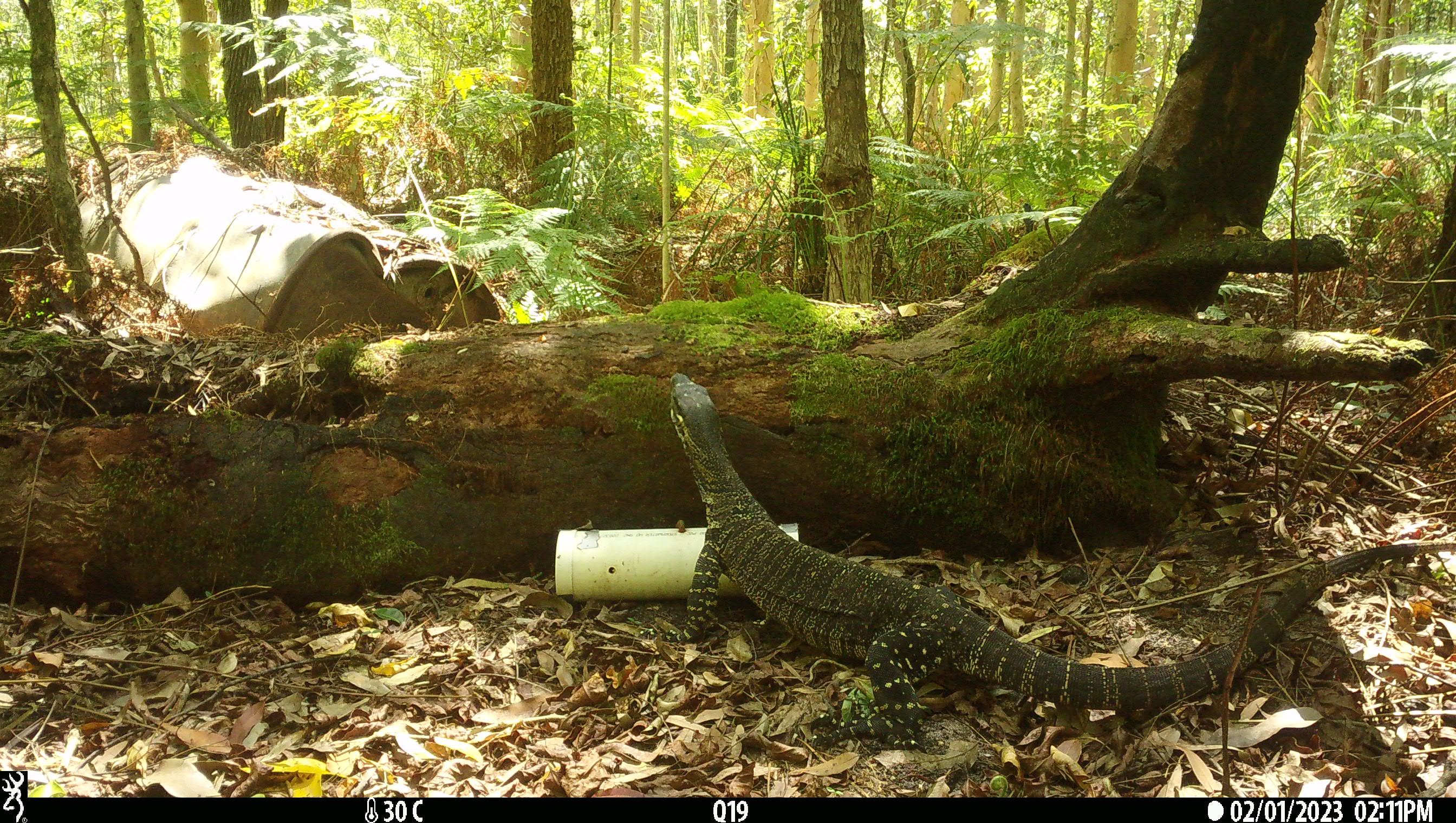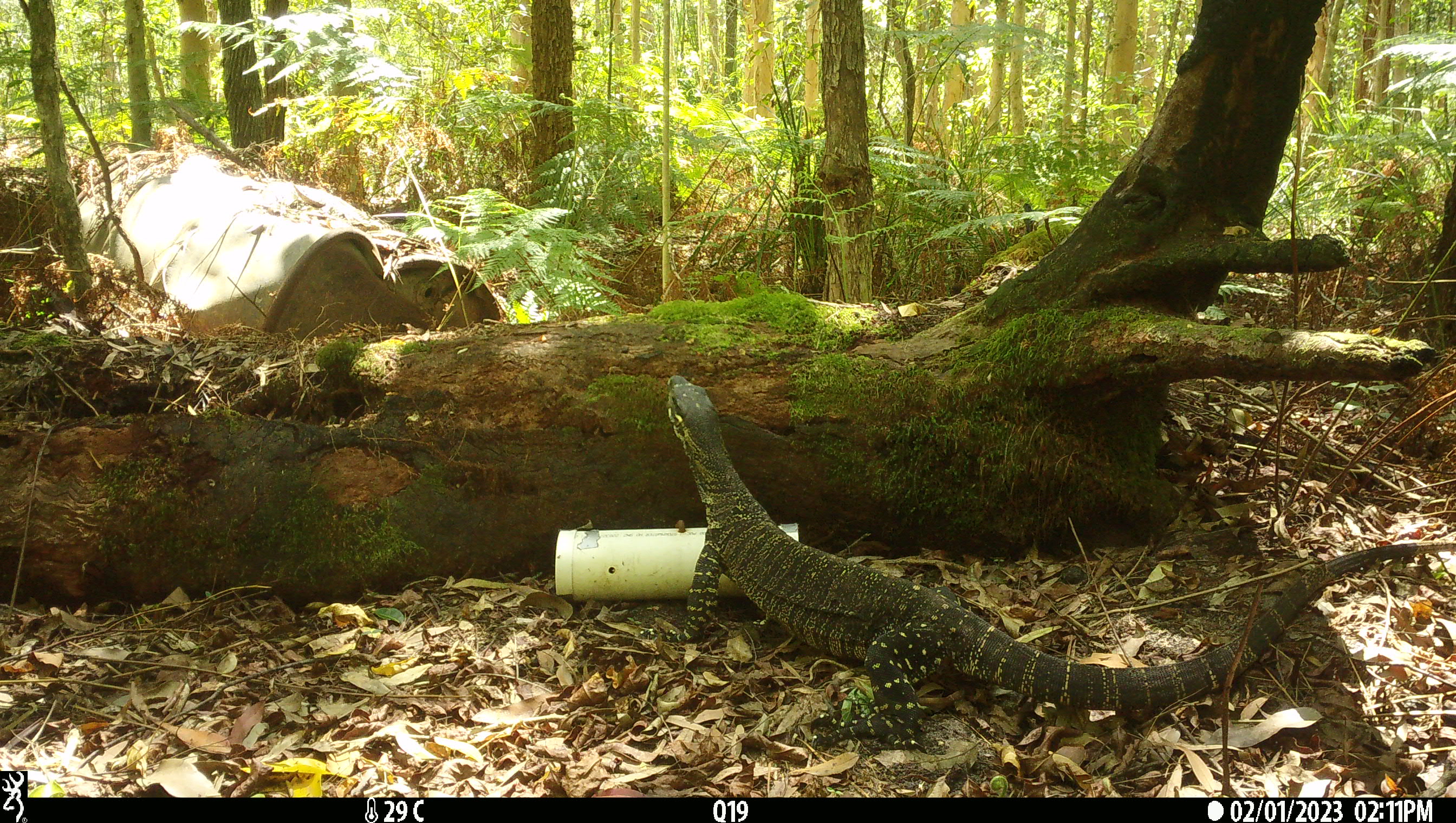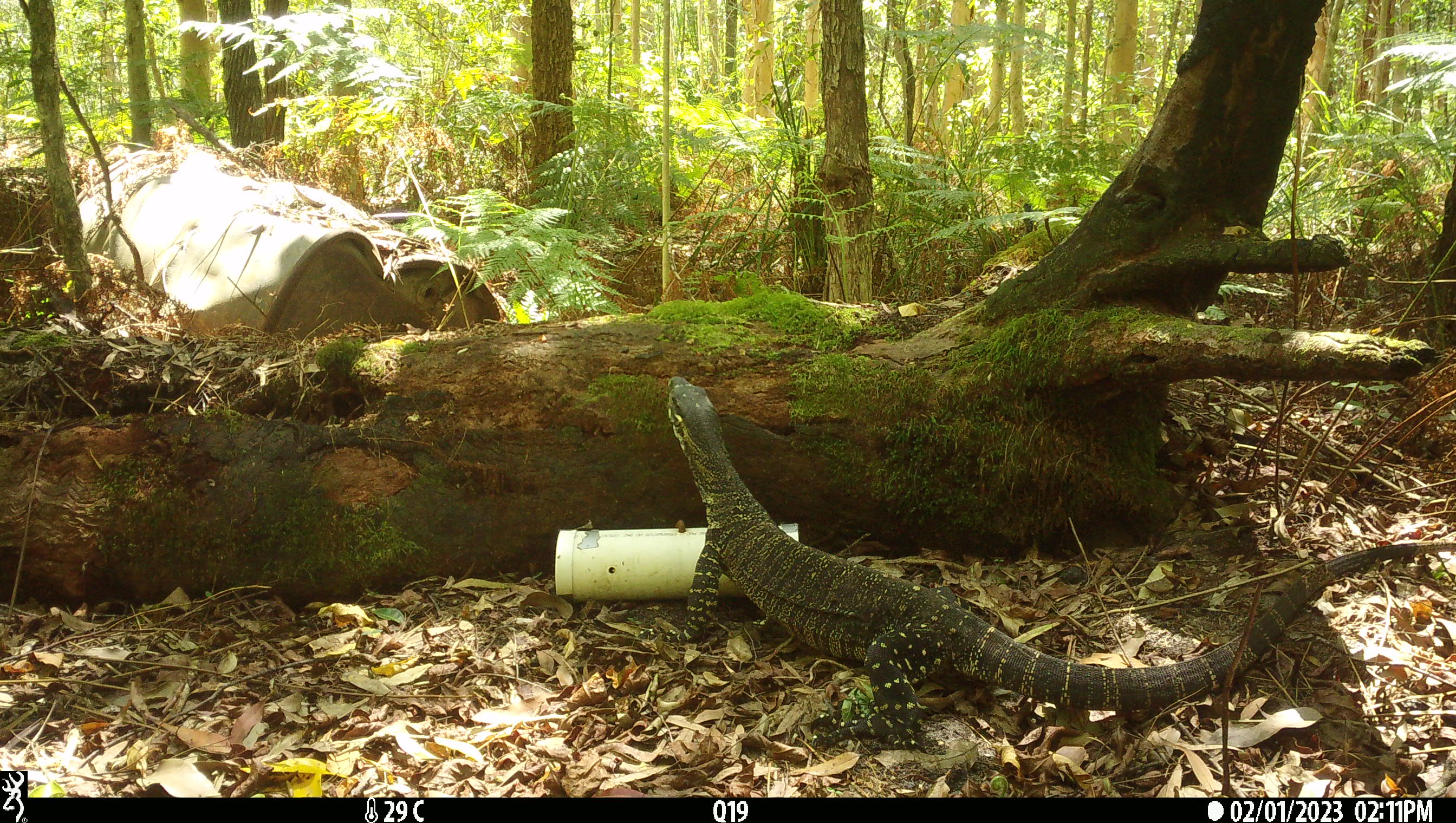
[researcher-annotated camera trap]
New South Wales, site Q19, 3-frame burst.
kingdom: Animalia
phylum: Chordata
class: Reptilia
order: Squamata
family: Varanidae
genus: Varanus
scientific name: Varanus varius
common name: lace monitor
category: goanna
Goanna (lace monitor) (Varanus varius).